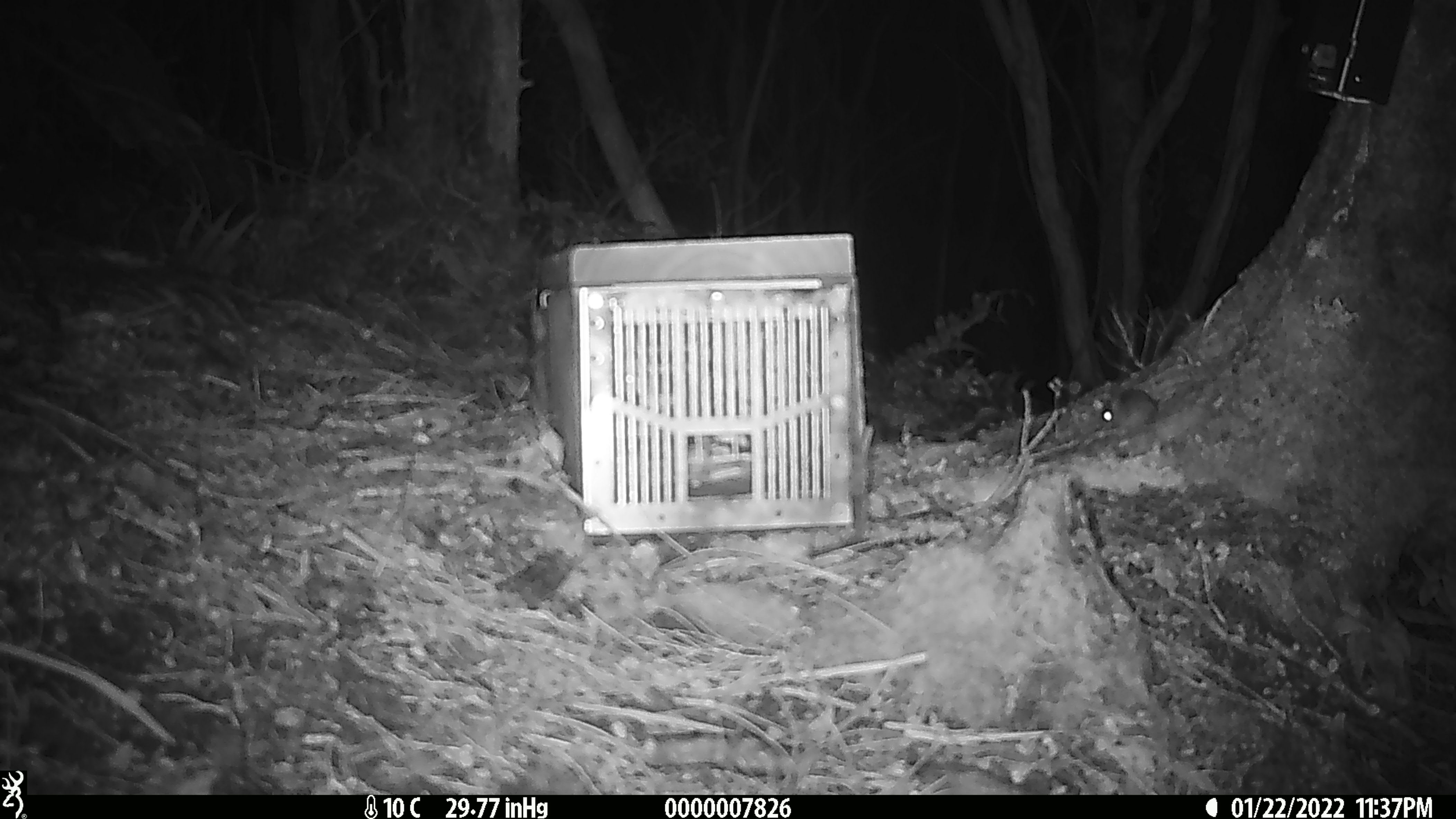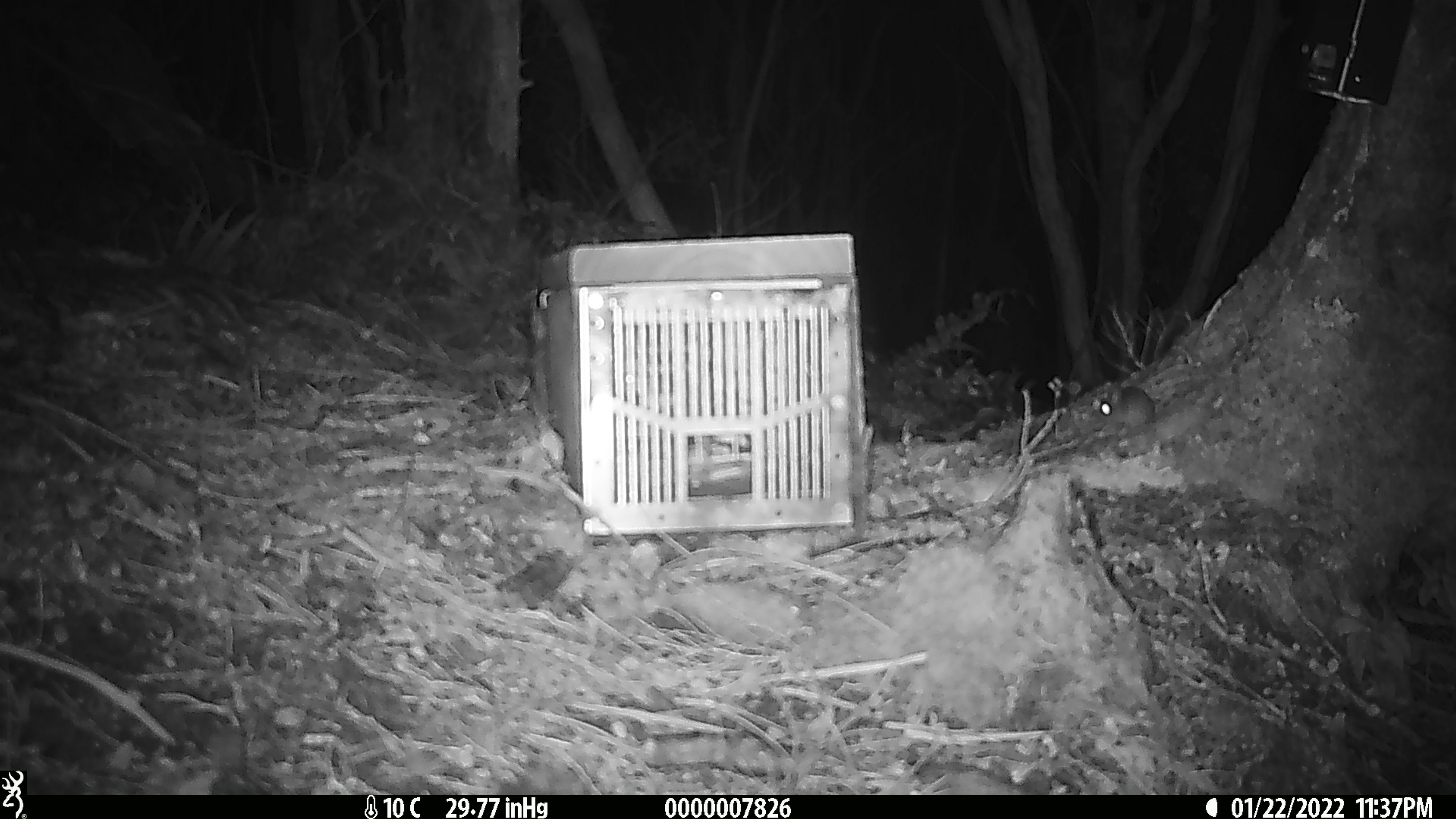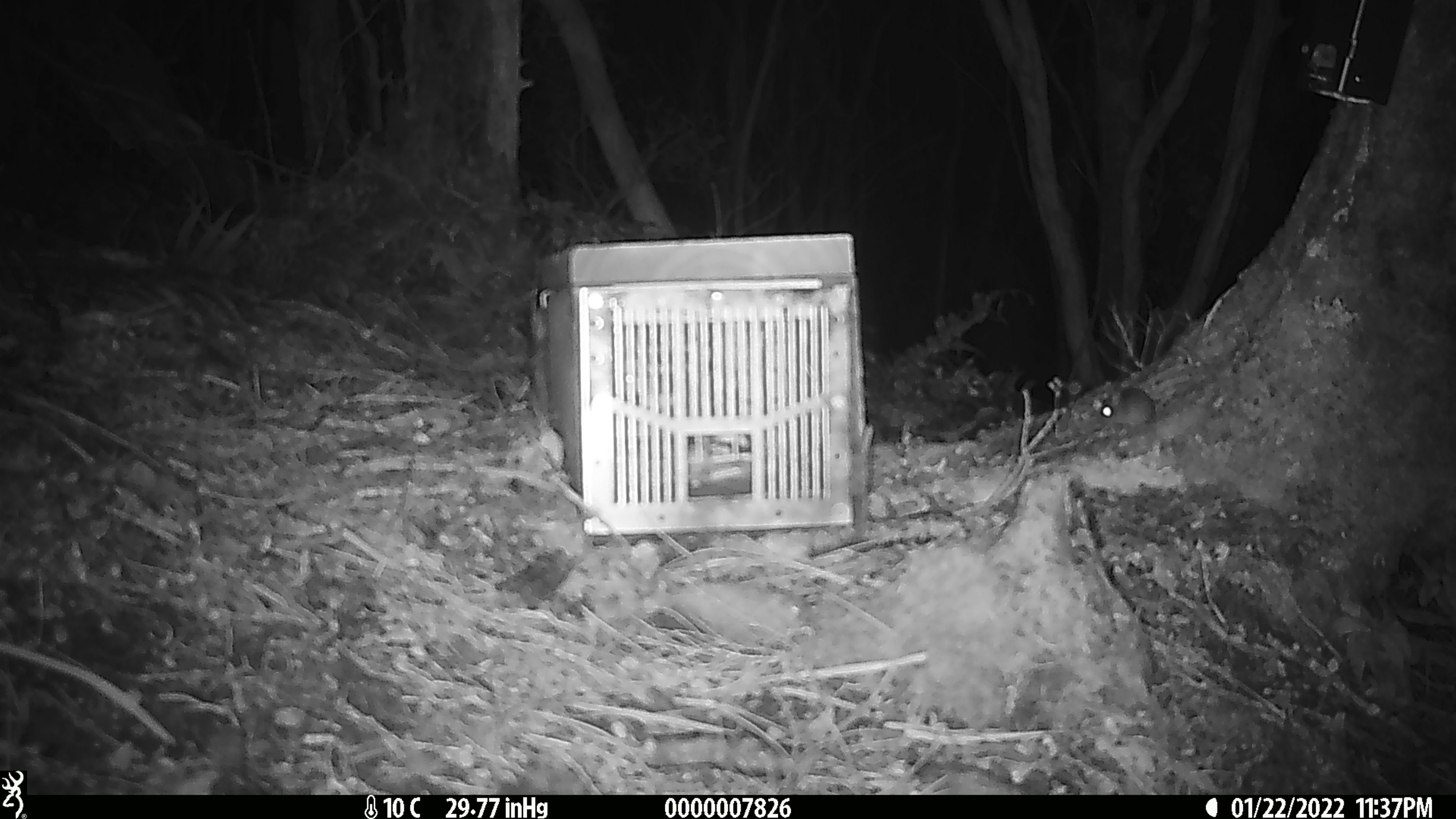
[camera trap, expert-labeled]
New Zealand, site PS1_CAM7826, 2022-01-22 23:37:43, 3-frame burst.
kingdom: Animalia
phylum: Chordata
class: Mammalia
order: Rodentia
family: Muridae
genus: Mus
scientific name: Mus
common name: mouse